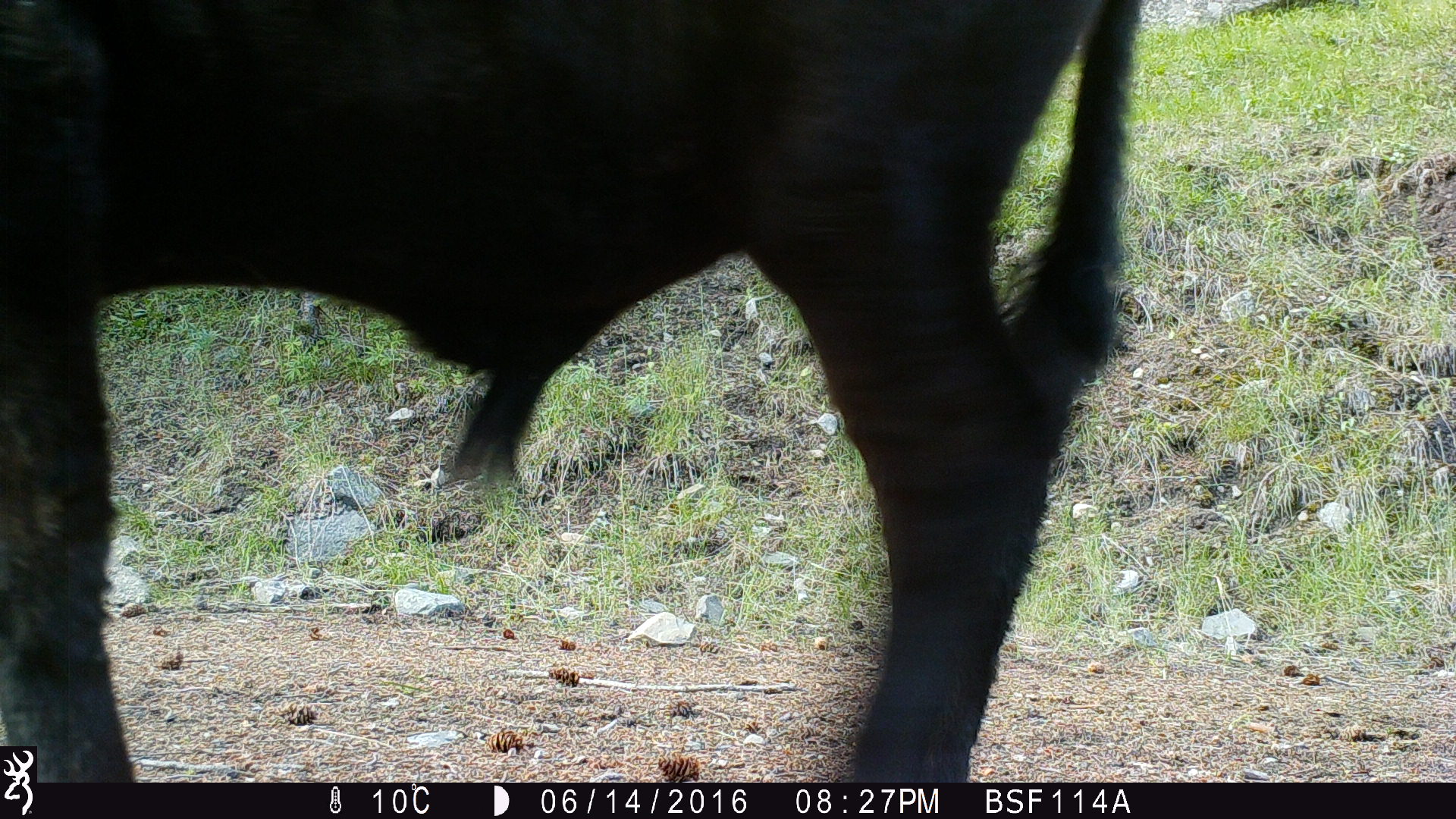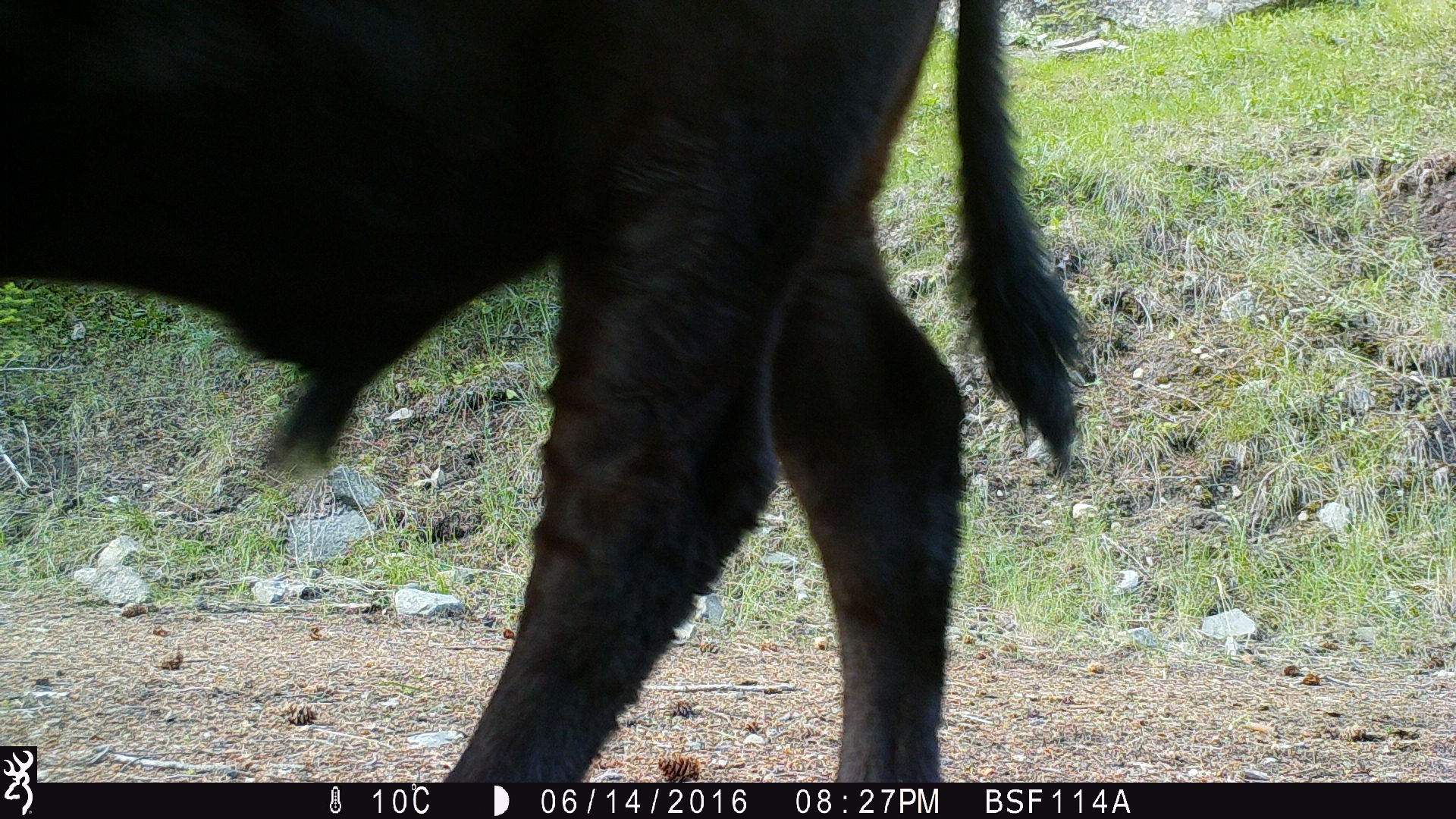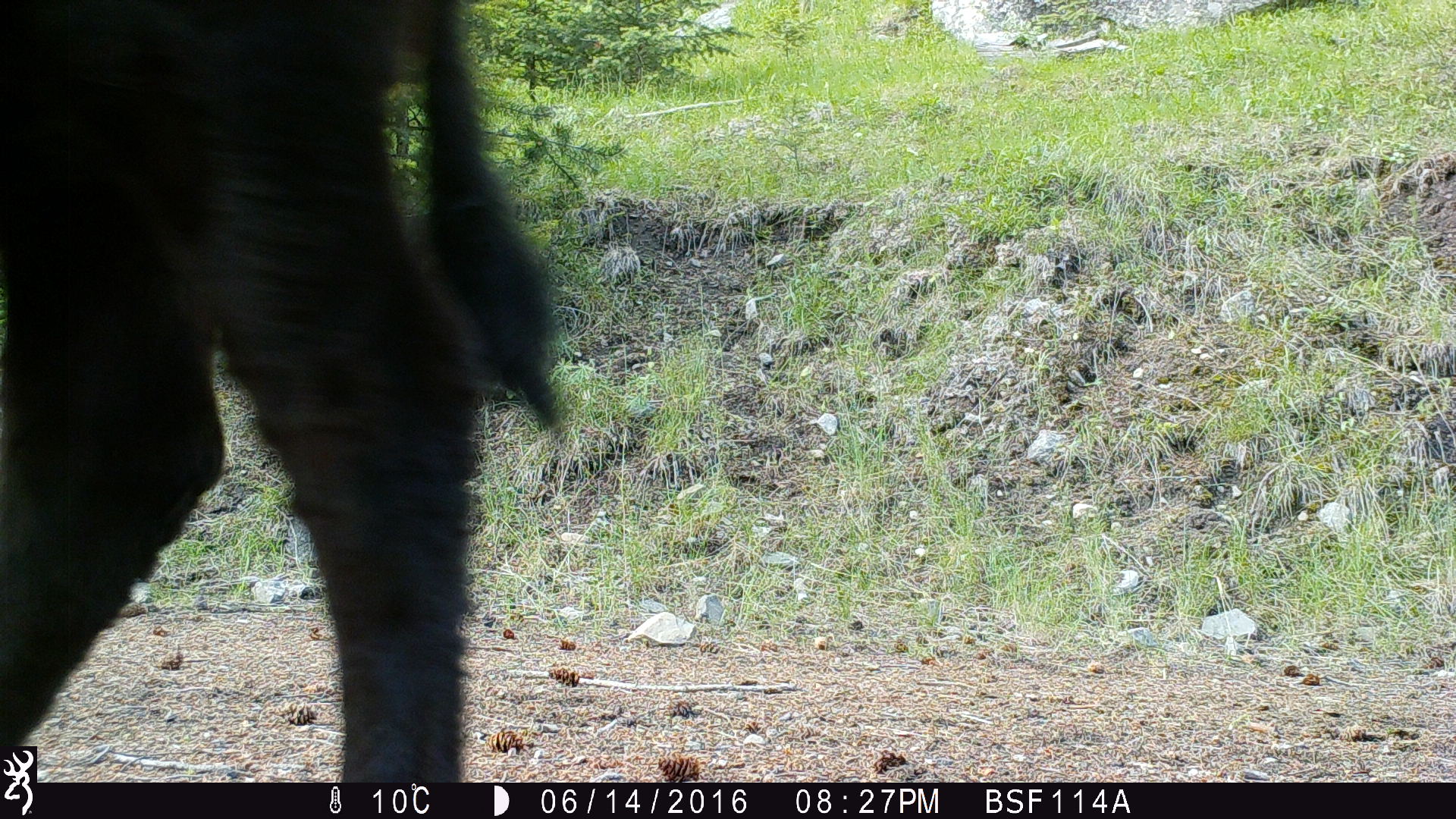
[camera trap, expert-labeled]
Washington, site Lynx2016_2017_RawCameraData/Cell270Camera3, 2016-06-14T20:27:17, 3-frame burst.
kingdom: Animalia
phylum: Chordata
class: Mammalia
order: Artiodactyla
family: Bovidae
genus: Bos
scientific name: Bos taurus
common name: domestic cattle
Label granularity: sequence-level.